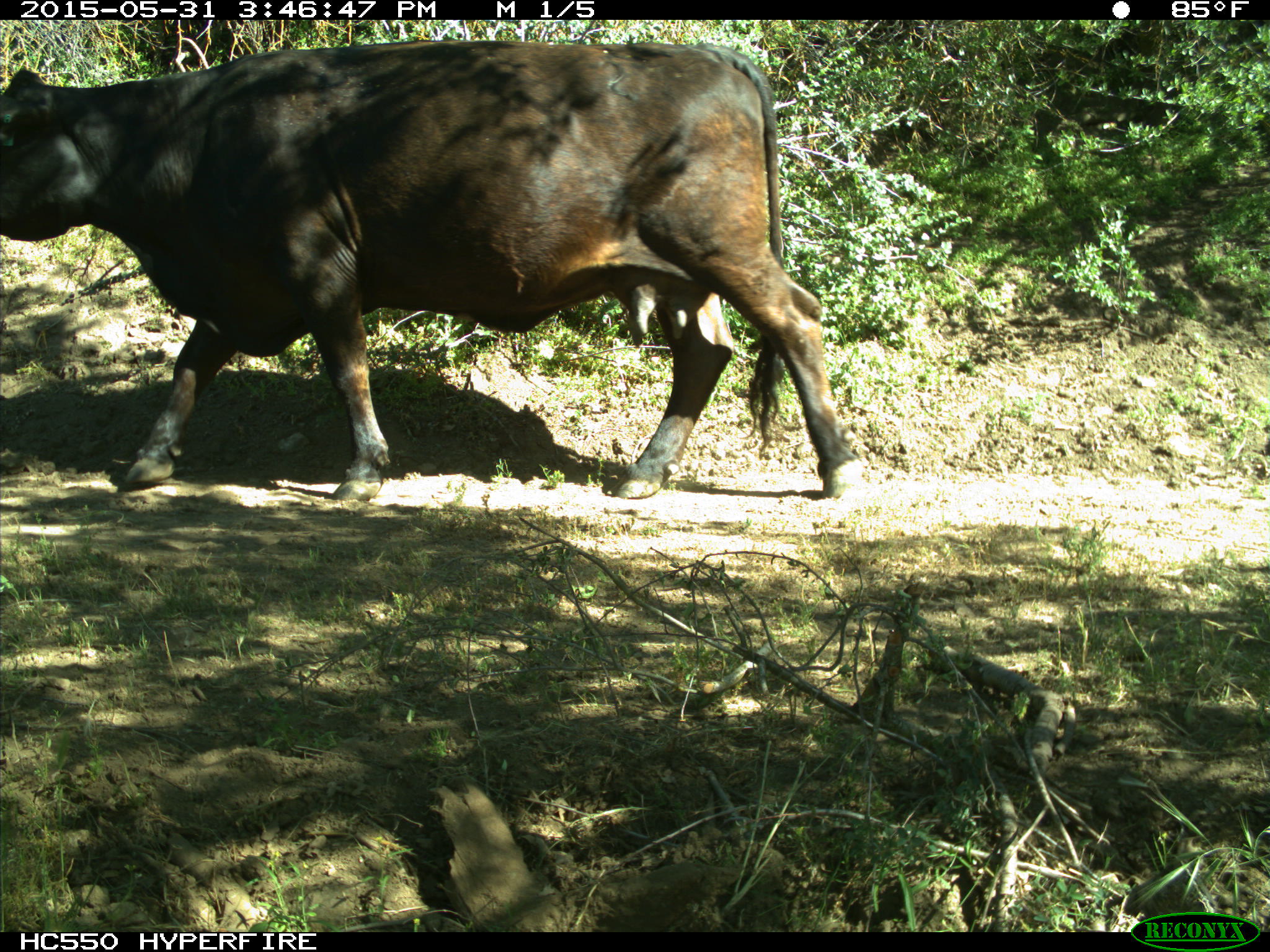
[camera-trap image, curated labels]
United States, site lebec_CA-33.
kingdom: Animalia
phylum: Chordata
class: Mammalia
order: Artiodactyla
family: Bovidae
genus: Bos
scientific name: Bos taurus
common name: domestic cow